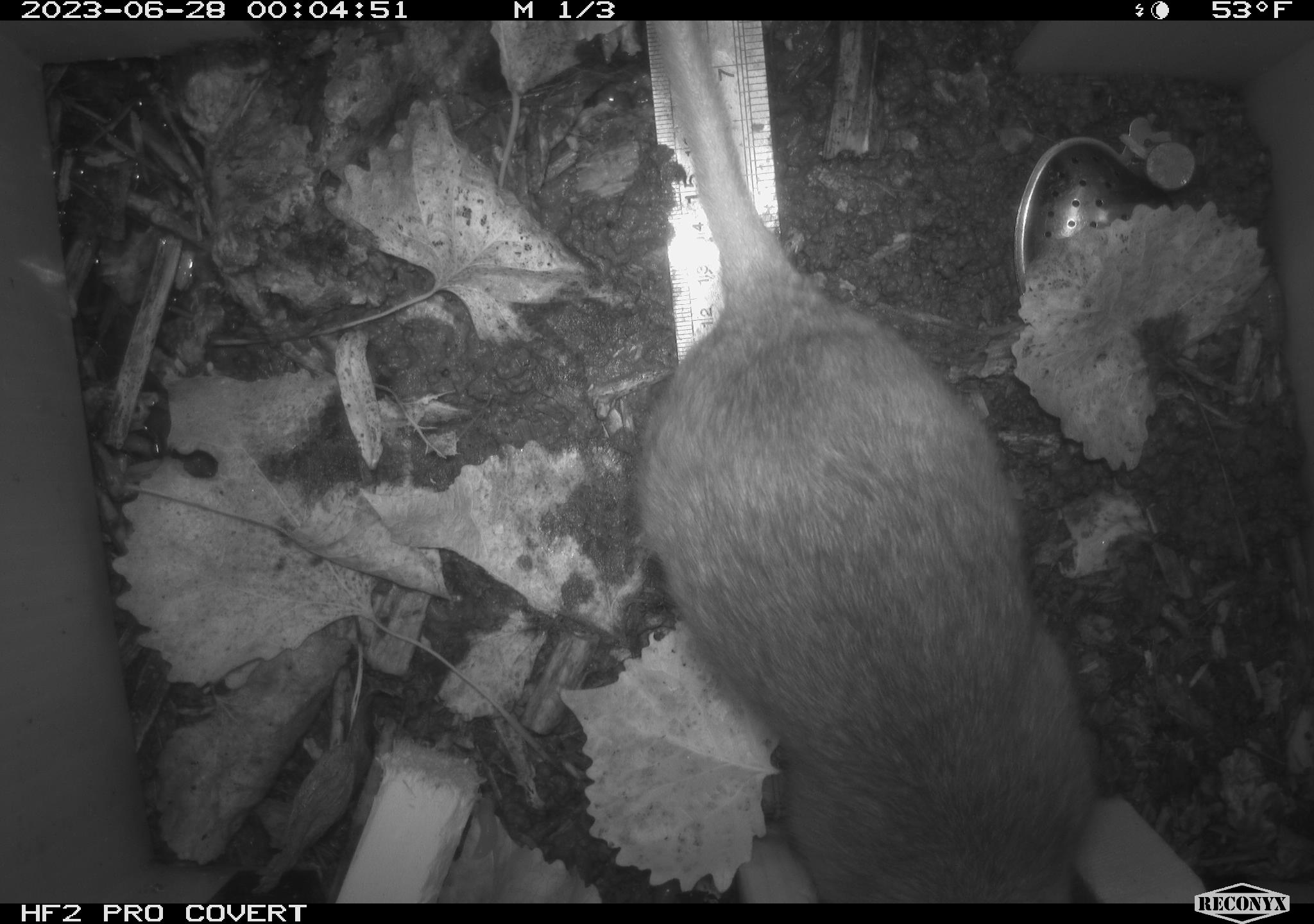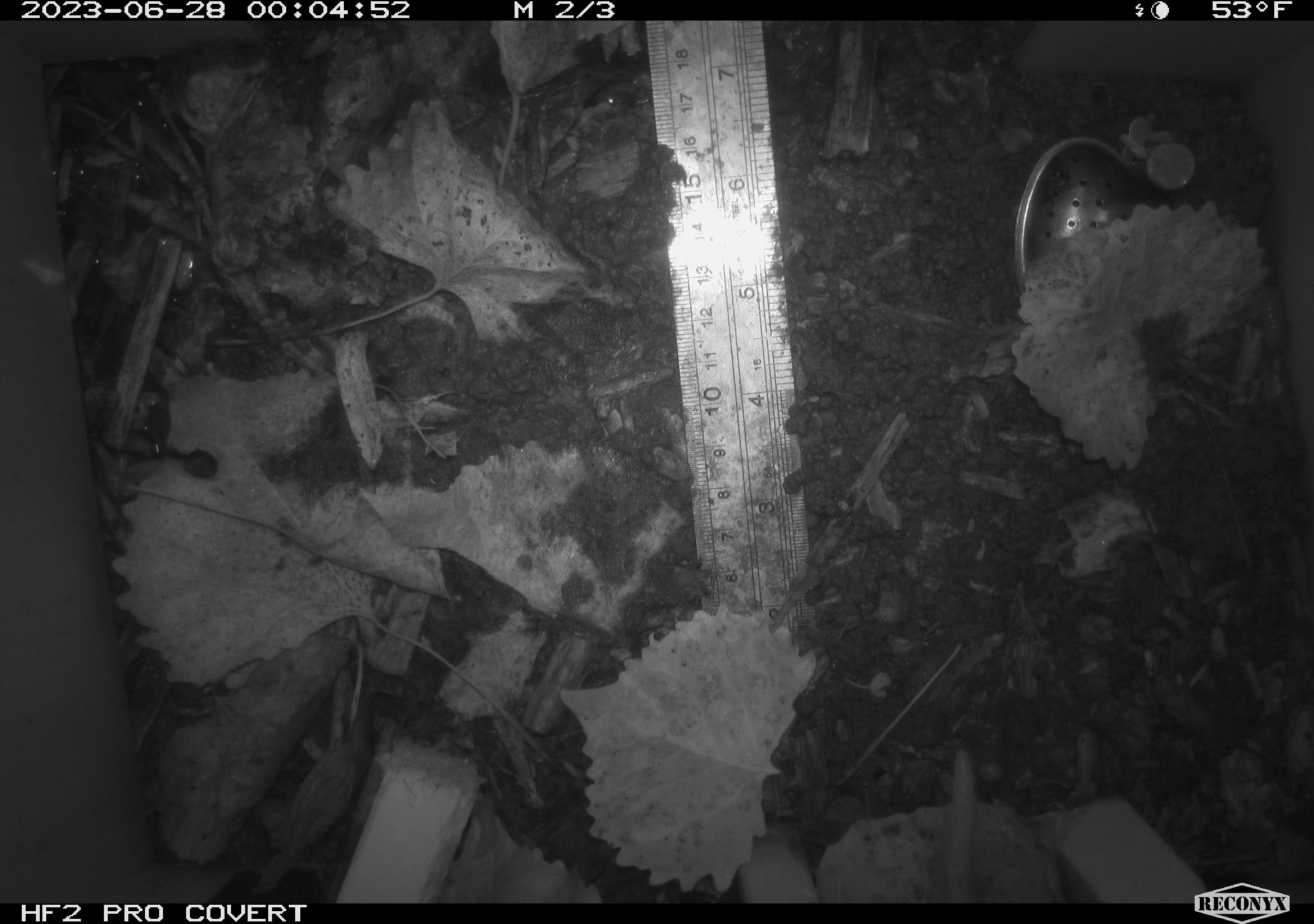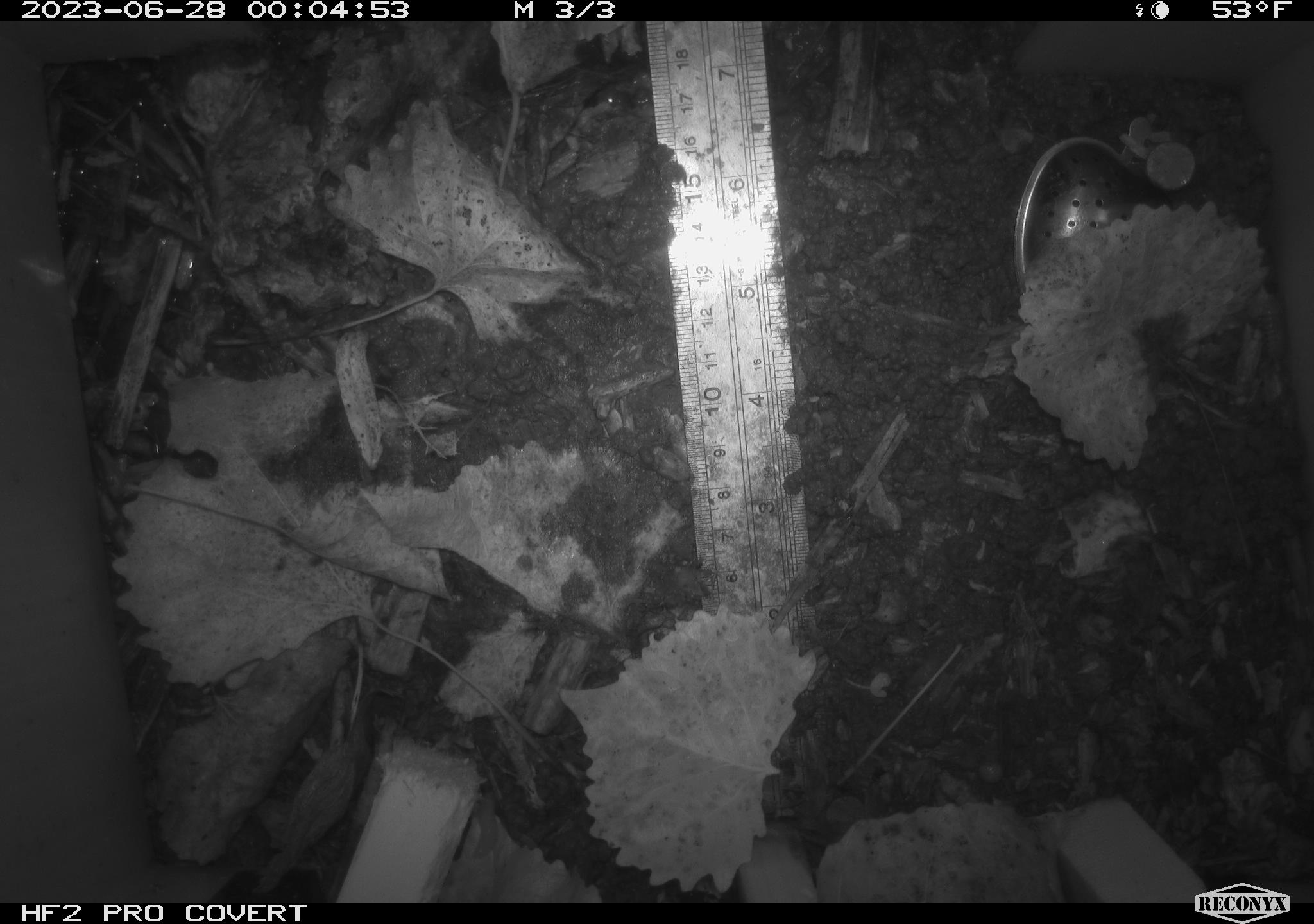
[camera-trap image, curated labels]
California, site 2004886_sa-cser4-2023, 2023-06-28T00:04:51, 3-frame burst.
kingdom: Animalia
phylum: Chordata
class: Mammalia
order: Rodentia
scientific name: Rodentia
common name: woodrat or rat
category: woodrat or rat species